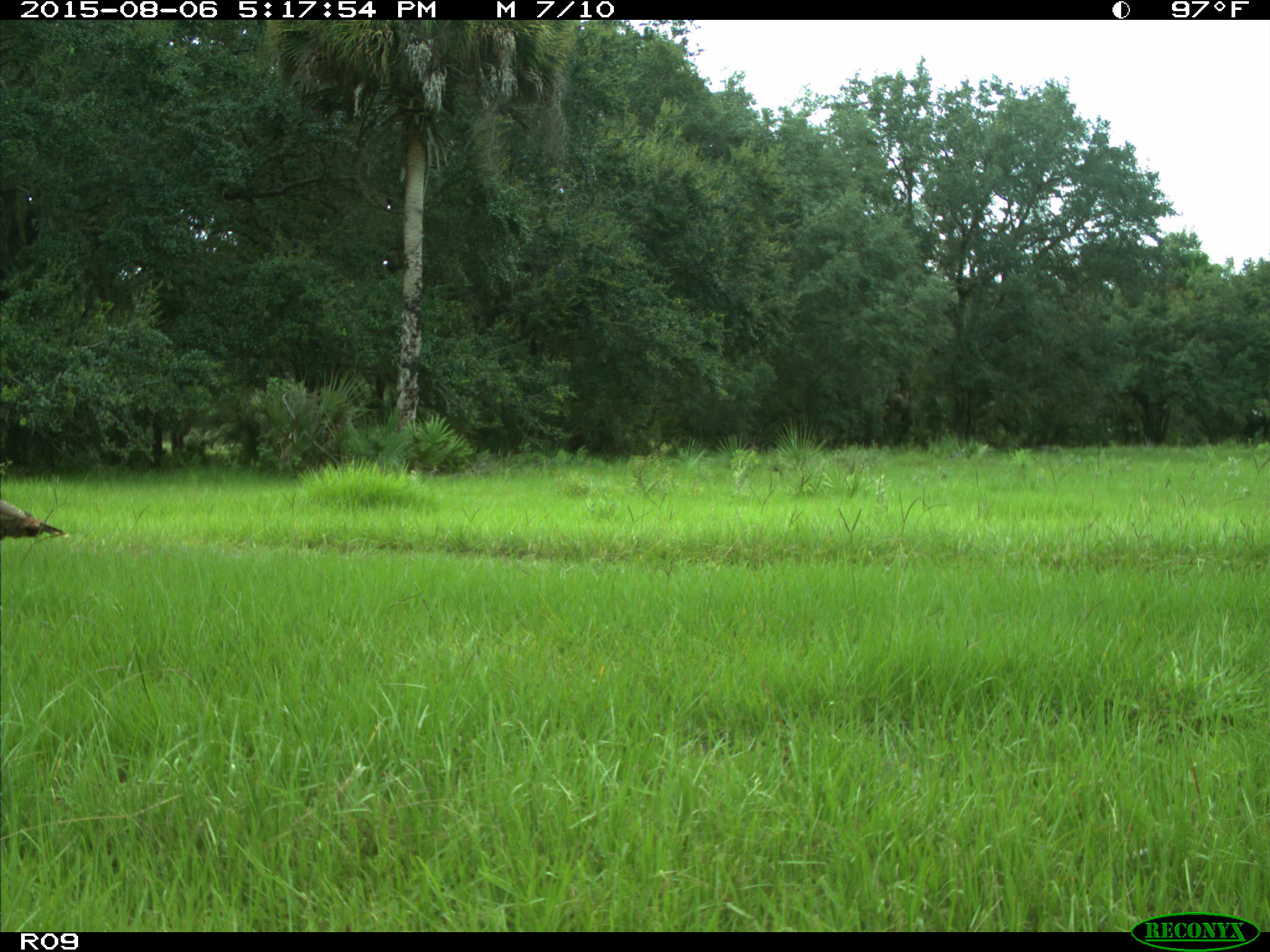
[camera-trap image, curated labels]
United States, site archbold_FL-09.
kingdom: Animalia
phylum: Chordata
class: Aves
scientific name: Aves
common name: birds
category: unidentified bird